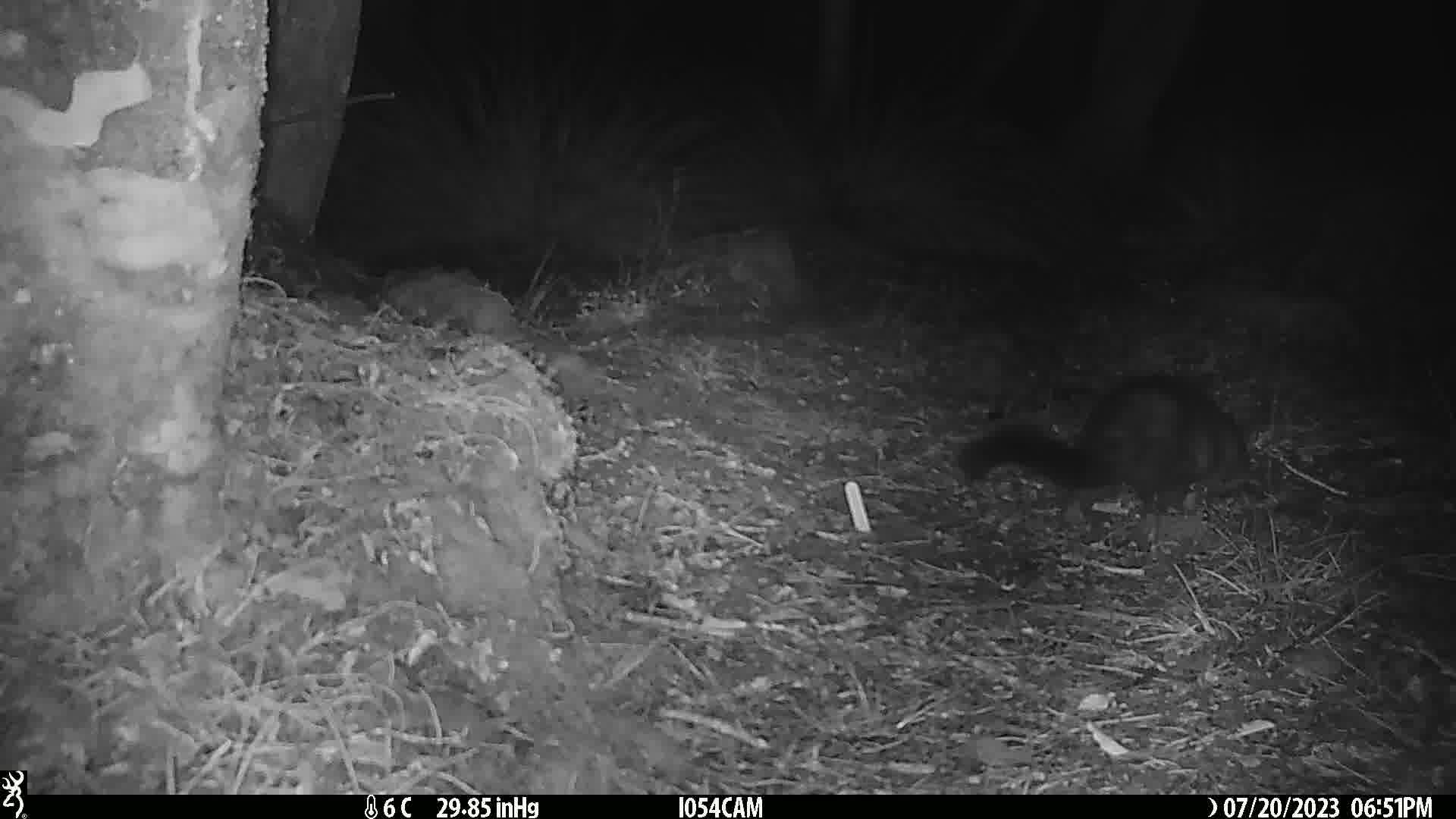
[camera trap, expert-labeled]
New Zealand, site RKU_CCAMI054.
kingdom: Animalia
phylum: Chordata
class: Mammalia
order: Diprotodontia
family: Phalangeridae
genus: Trichosurus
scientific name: Trichosurus vulpecula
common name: common brushtail possum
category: possum